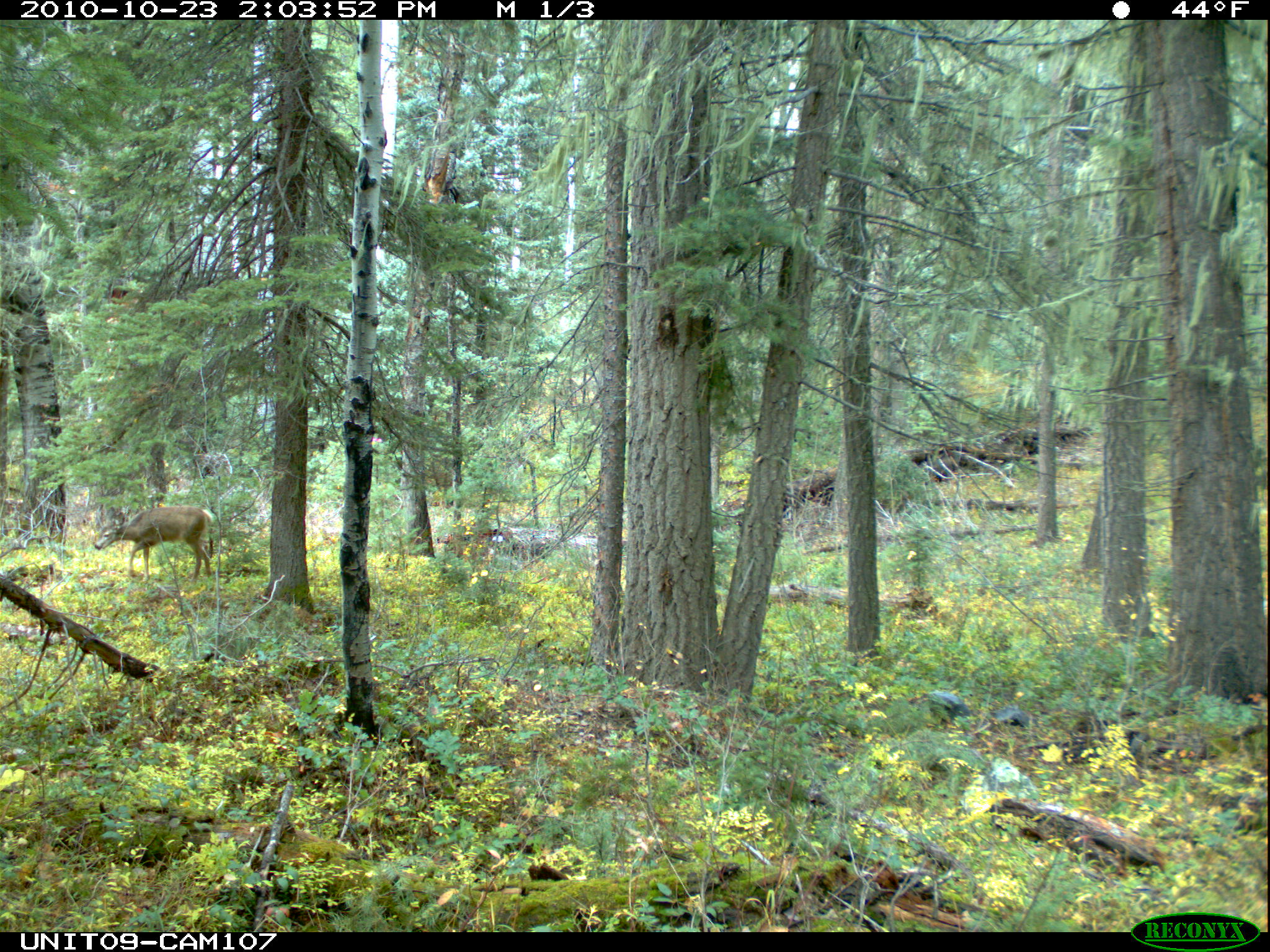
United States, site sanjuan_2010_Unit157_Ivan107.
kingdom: Animalia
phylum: Chordata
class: Mammalia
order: Artiodactyla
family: Cervidae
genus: Odocoileus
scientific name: Odocoileus hemionus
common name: mule deer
Odocoileus hemionus (mule deer).